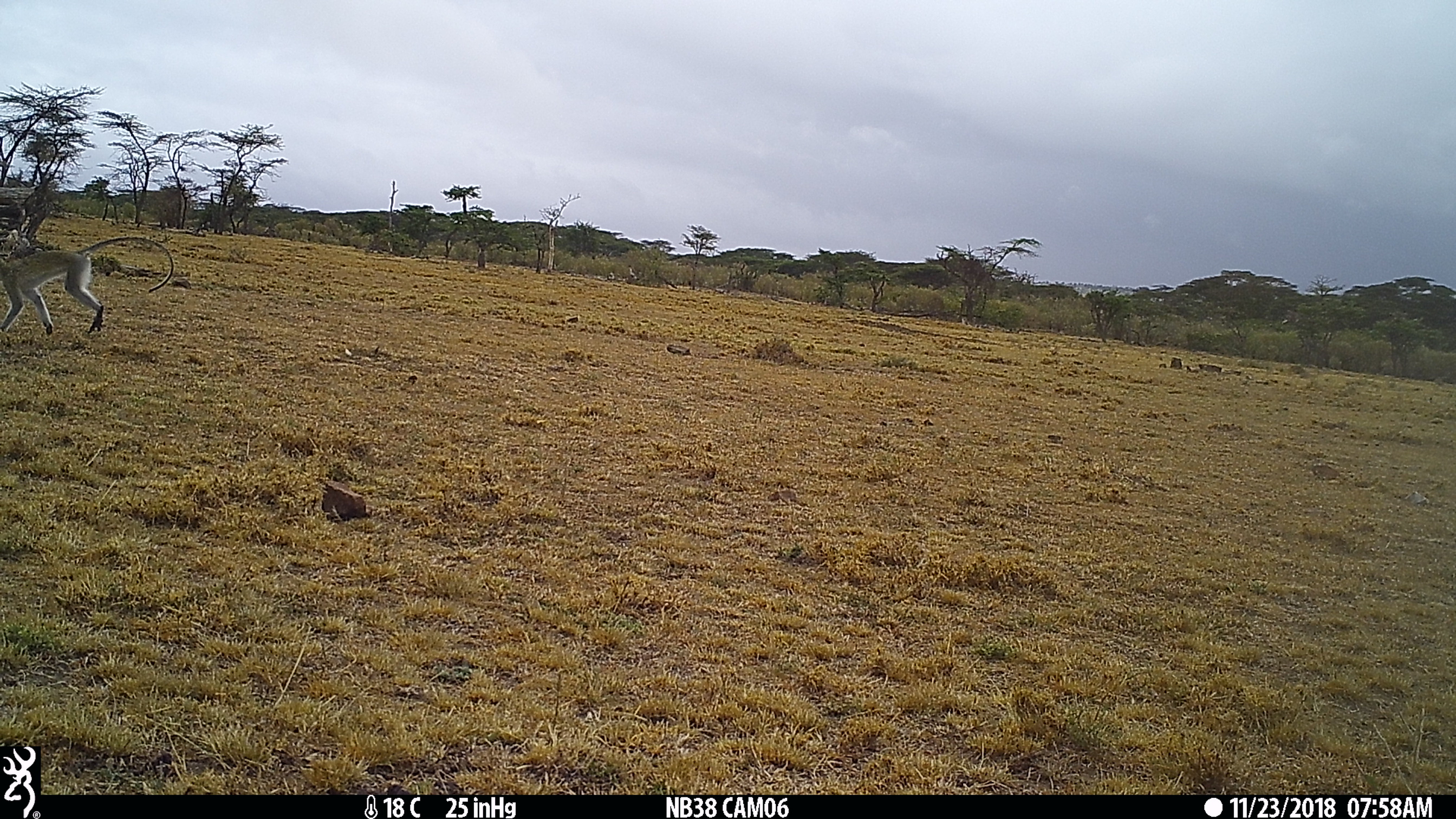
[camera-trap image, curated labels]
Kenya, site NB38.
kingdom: Animalia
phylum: Chordata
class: Mammalia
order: Primates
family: Cercopithecidae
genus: Chlorocebus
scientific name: Chlorocebus pygerythrus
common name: vervet monkey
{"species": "vervet monkey (Chlorocebus pygerythrus)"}